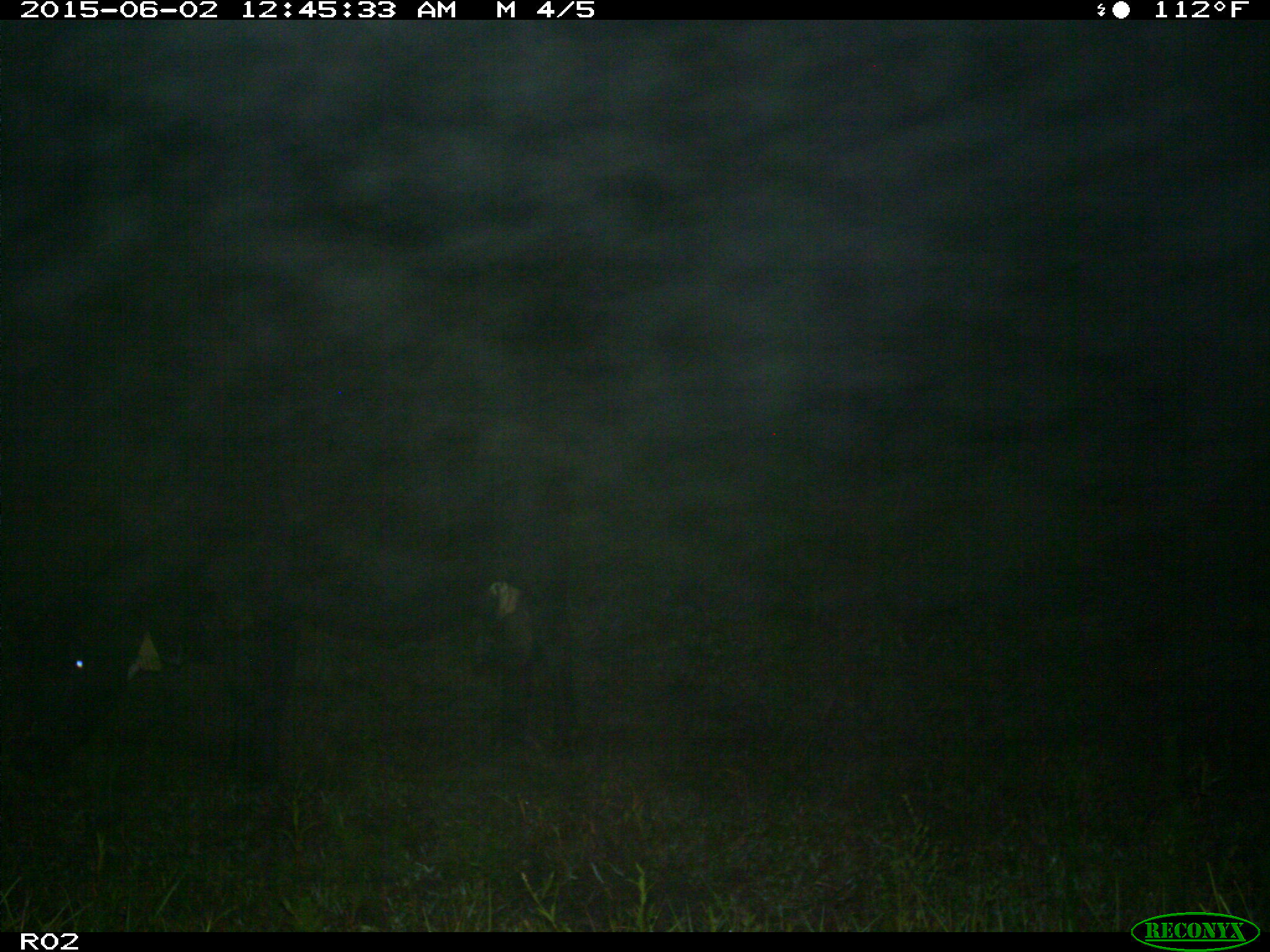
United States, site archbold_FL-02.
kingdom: Animalia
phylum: Chordata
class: Mammalia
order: Artiodactyla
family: Bovidae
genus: Bos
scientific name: Bos taurus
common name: domestic cow